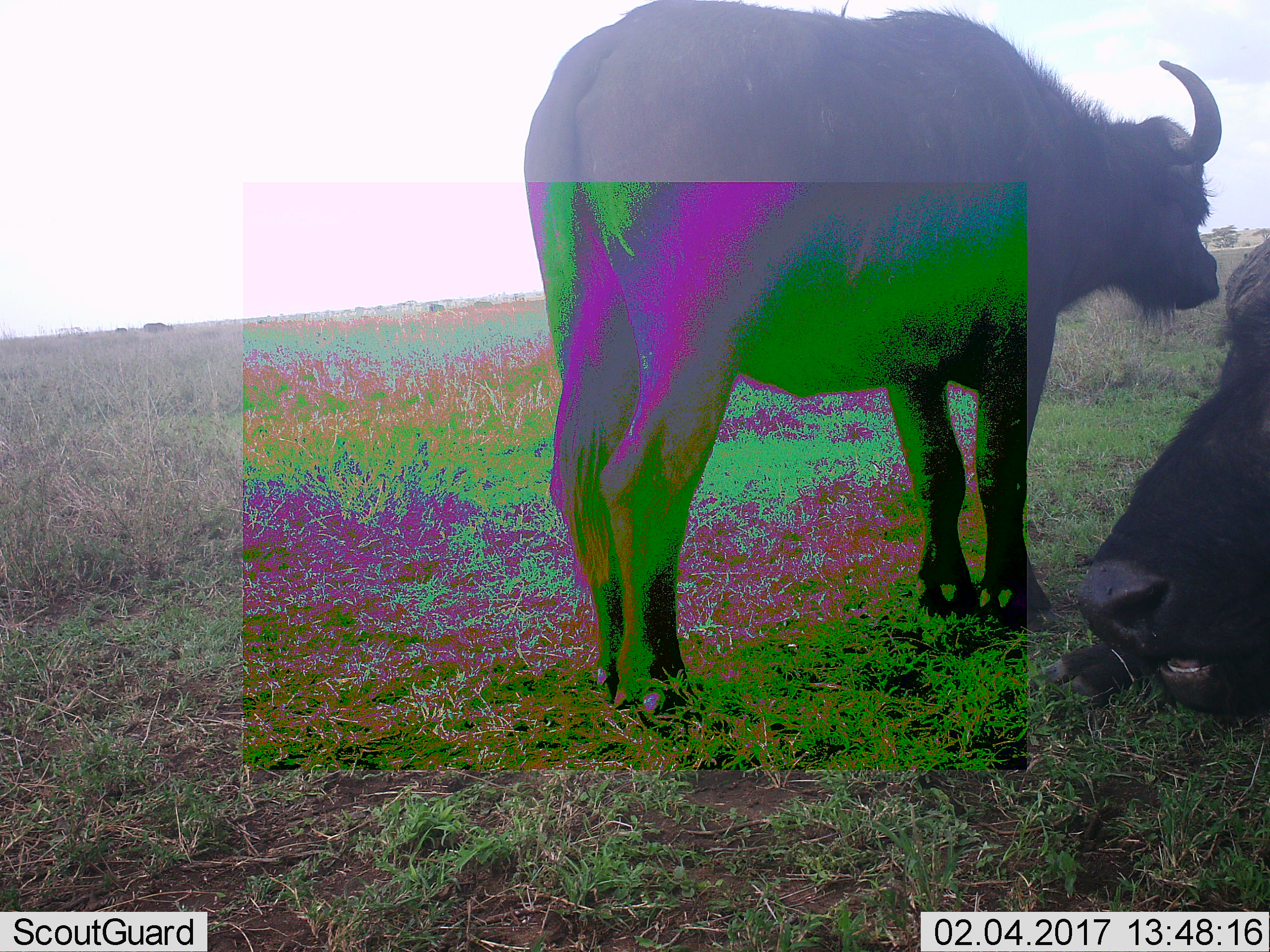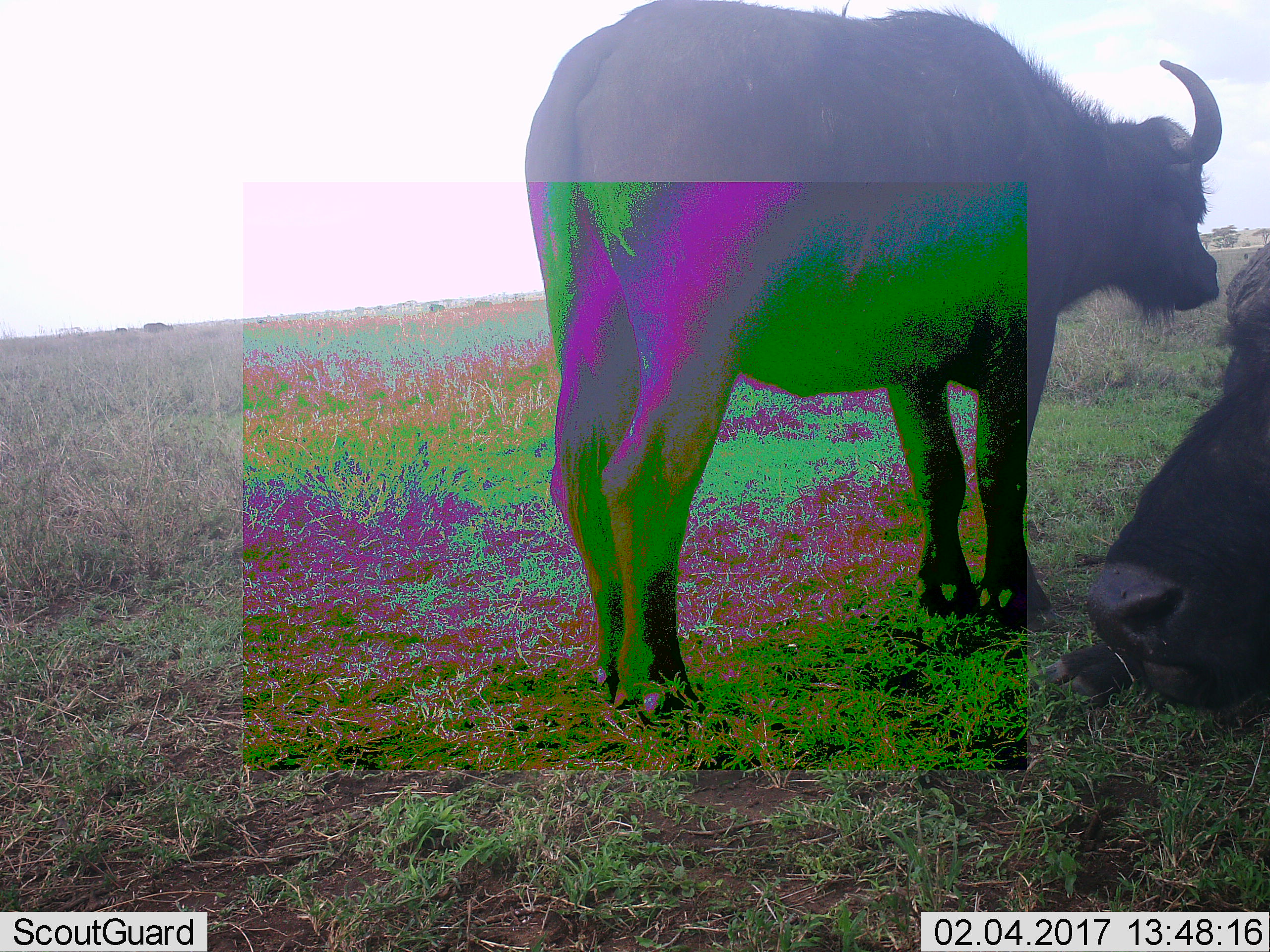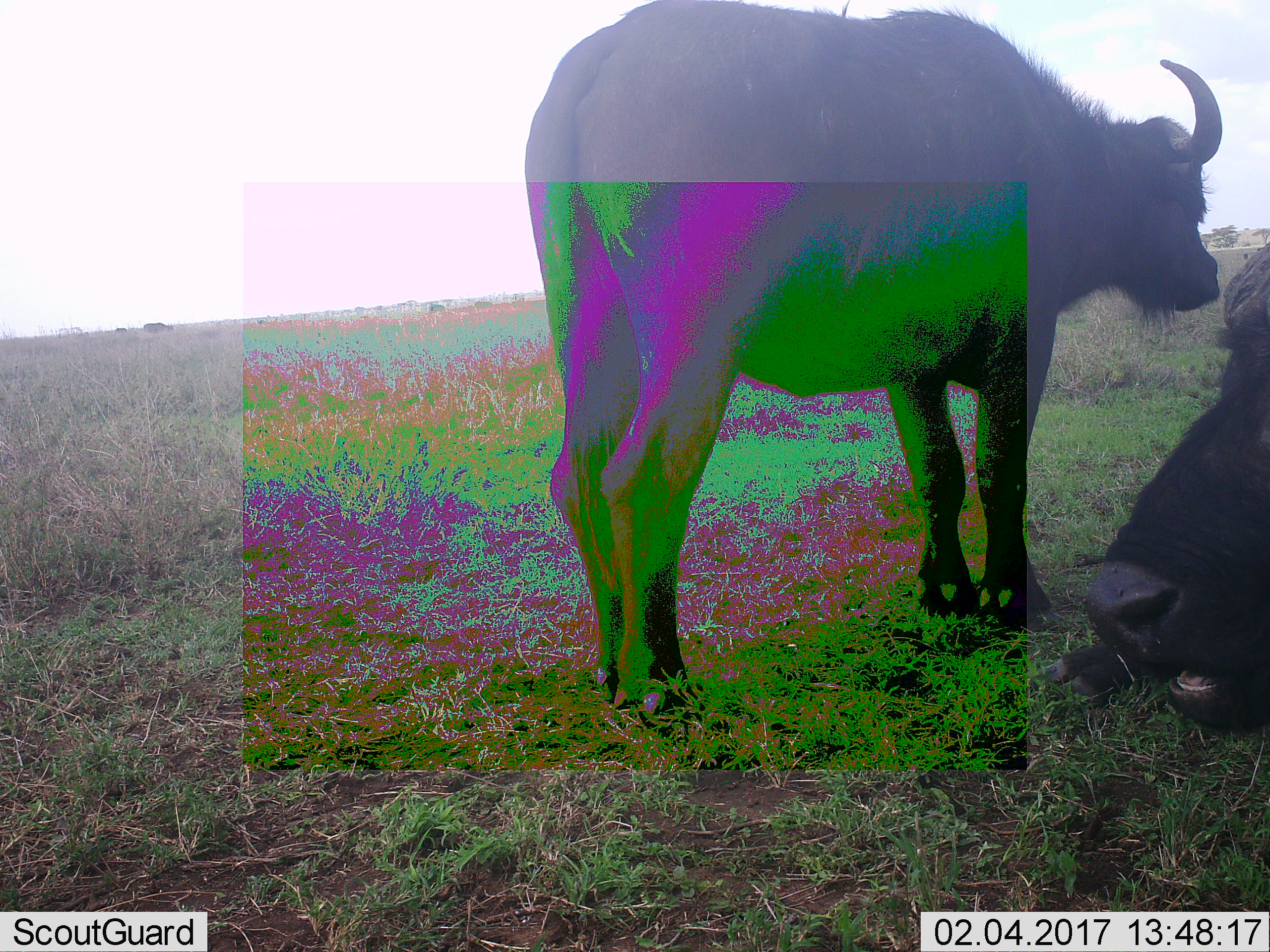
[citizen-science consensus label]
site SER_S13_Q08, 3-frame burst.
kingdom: Animalia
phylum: Chordata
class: Mammalia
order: Artiodactyla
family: Bovidae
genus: Syncerus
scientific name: Syncerus caffer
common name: african buffalo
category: buffalo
Buffalo (african buffalo) (Syncerus caffer), count 2. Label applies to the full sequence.